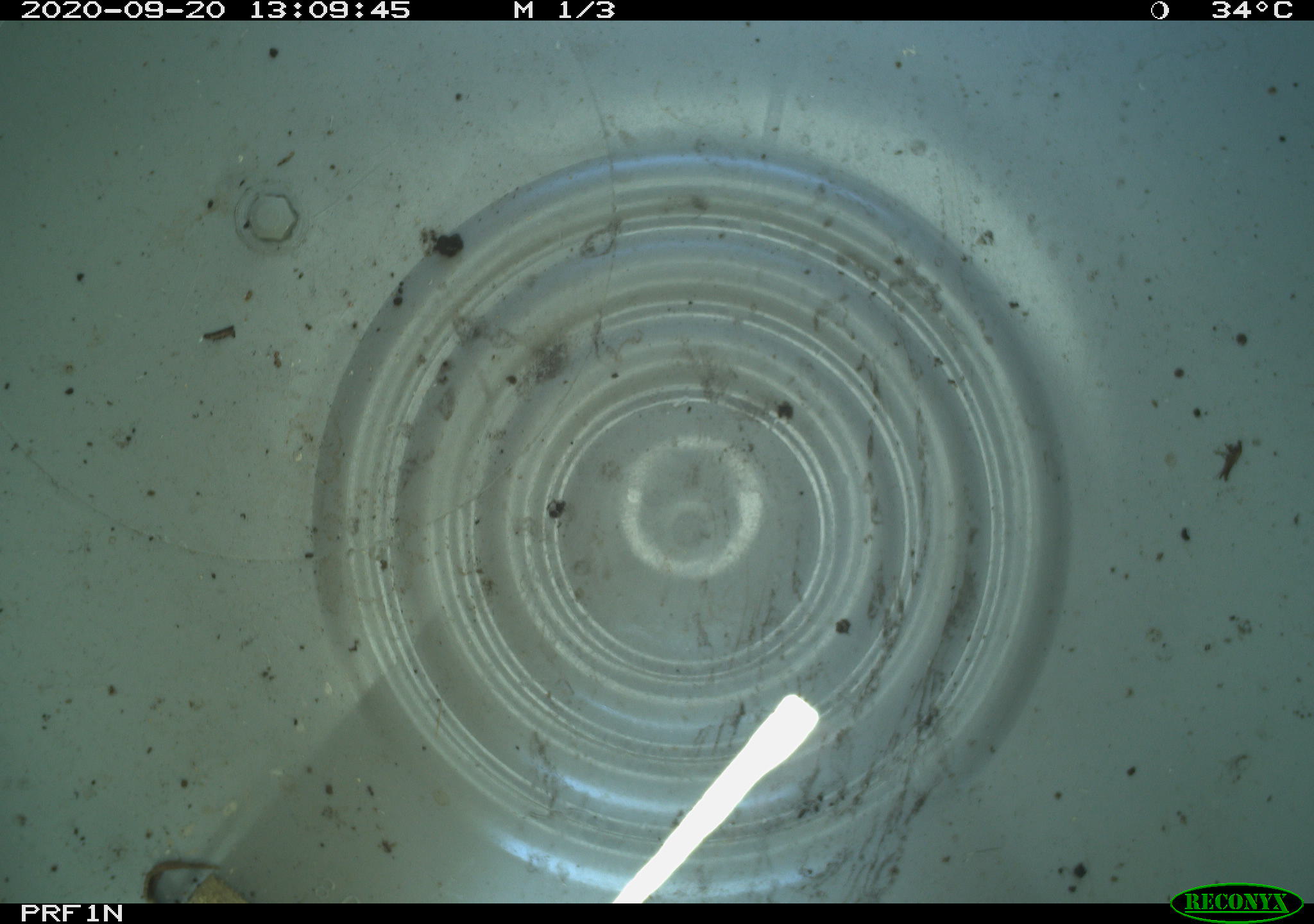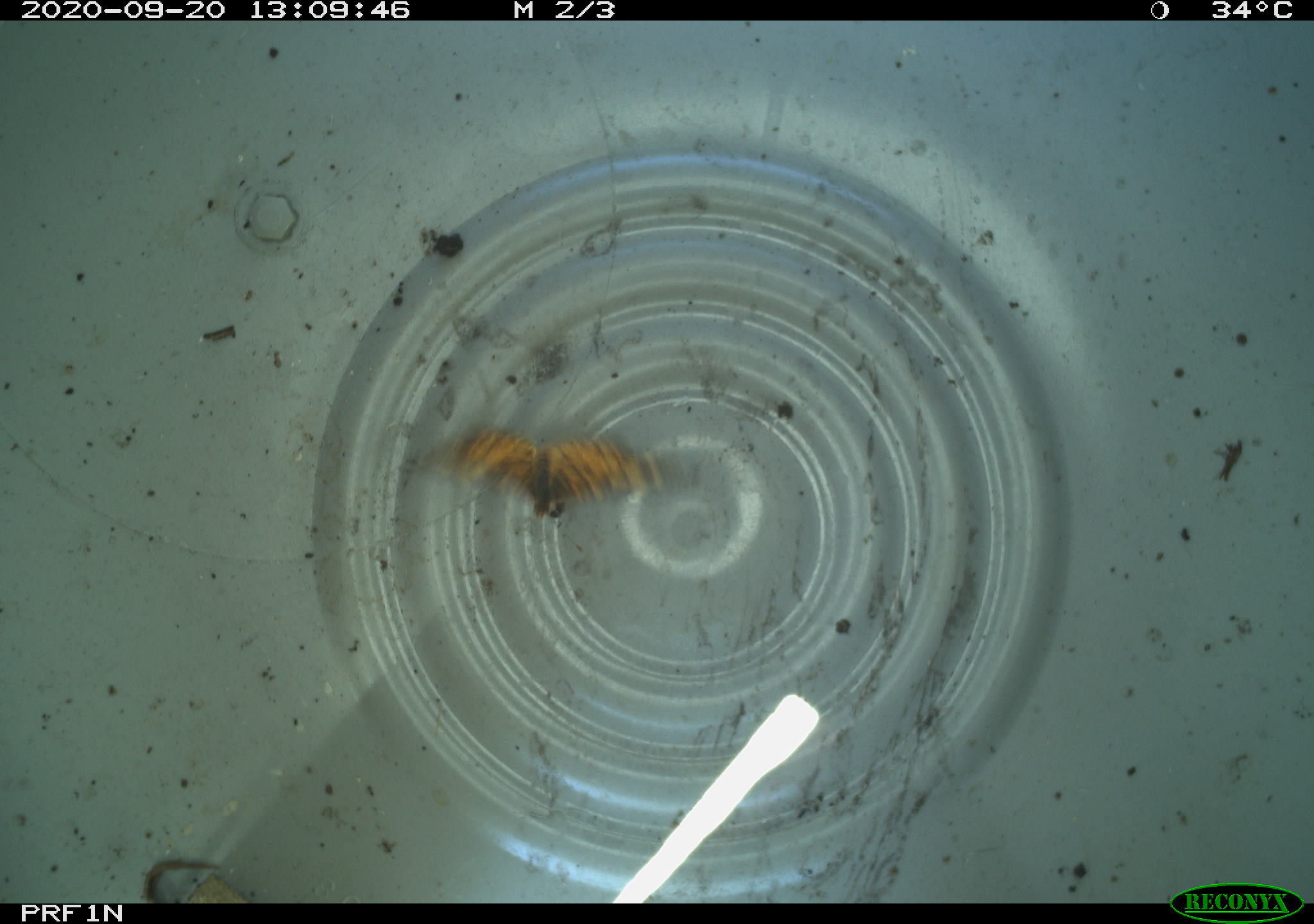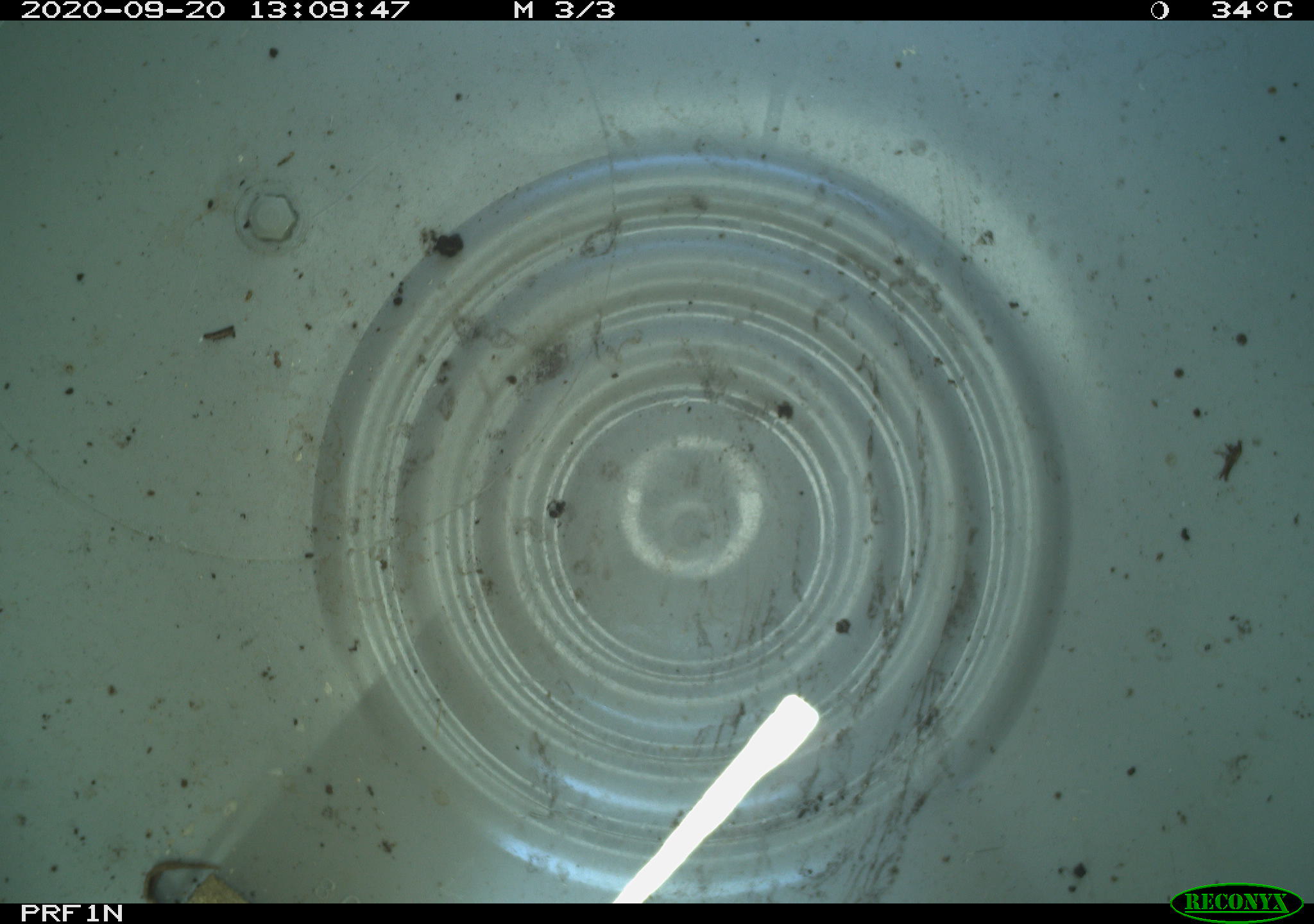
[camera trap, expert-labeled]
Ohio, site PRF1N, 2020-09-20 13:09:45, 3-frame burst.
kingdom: Animalia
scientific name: Animalia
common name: animal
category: invertebrate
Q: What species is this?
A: Invertebrate (animal) (Animalia).